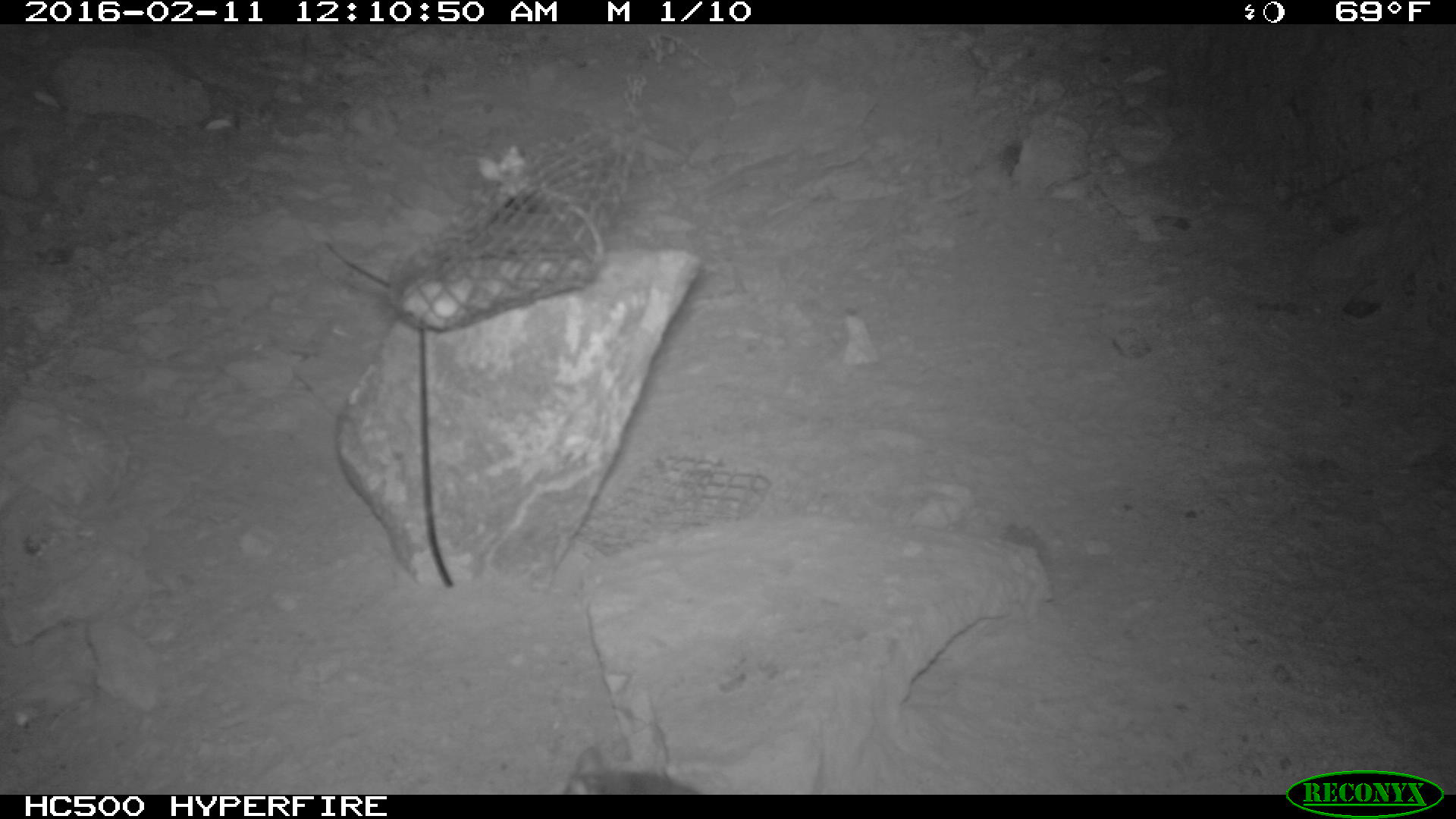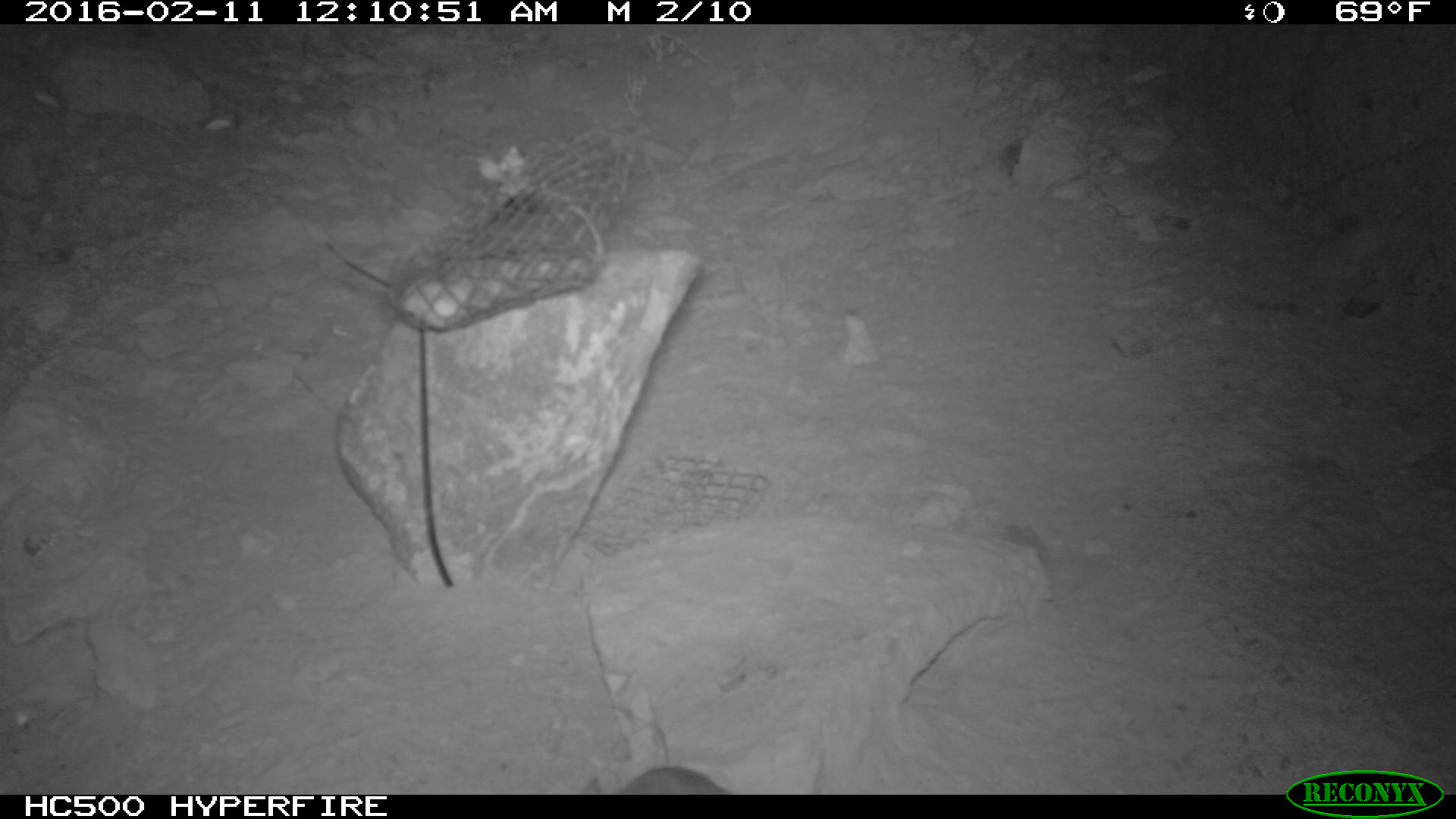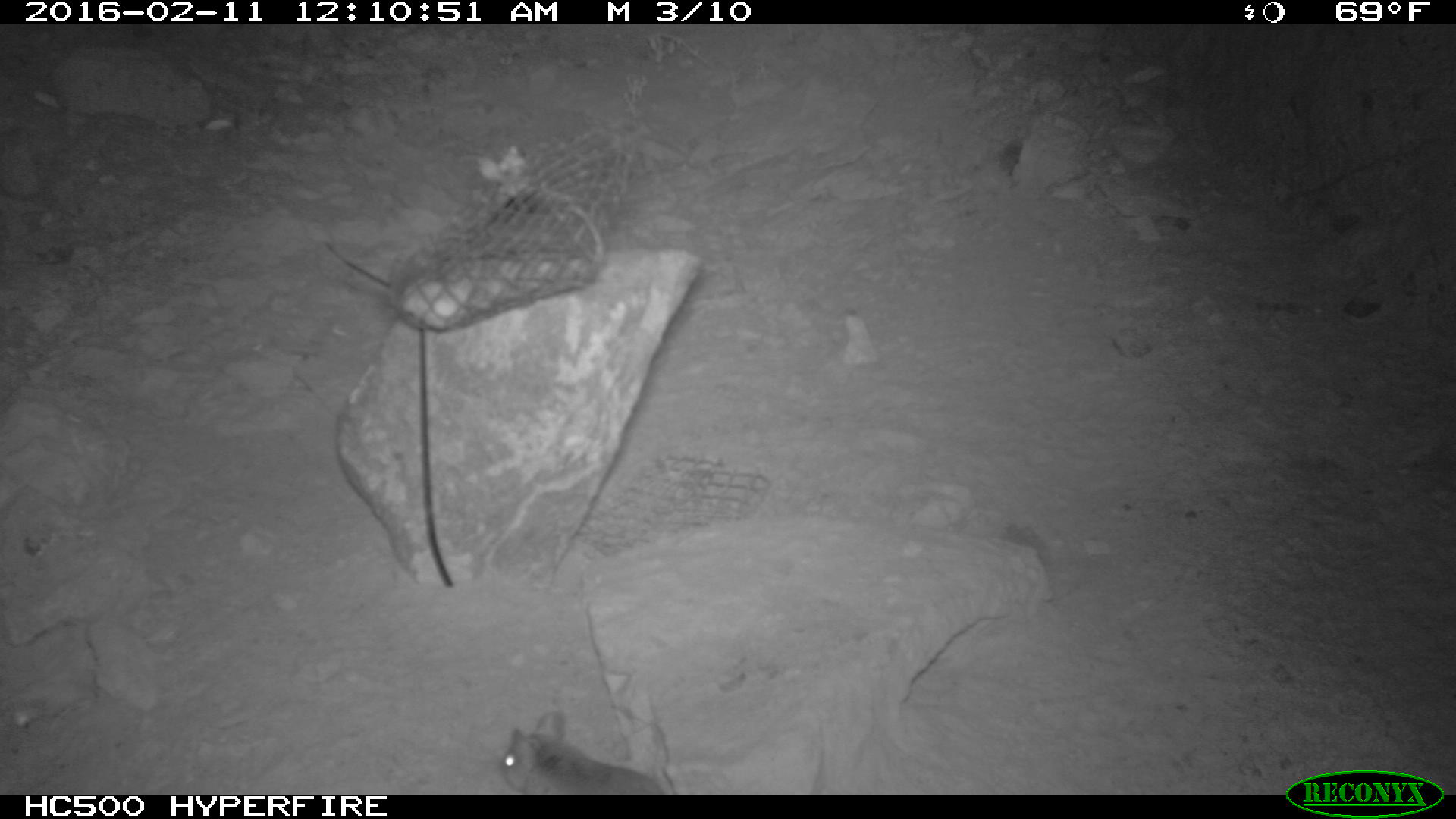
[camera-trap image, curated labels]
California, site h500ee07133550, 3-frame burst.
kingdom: Animalia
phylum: Chordata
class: Mammalia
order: Rodentia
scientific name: Rodentia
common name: rodent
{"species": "rodent (Rodentia)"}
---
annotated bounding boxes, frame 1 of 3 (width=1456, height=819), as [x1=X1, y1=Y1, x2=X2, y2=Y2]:
rodent: [x1=564, y1=745, x2=698, y2=794]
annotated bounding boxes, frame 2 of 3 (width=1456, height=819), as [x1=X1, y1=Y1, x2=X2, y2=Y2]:
rodent: [x1=581, y1=765, x2=728, y2=793]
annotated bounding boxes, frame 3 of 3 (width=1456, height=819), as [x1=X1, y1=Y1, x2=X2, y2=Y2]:
rodent: [x1=498, y1=711, x2=664, y2=793]